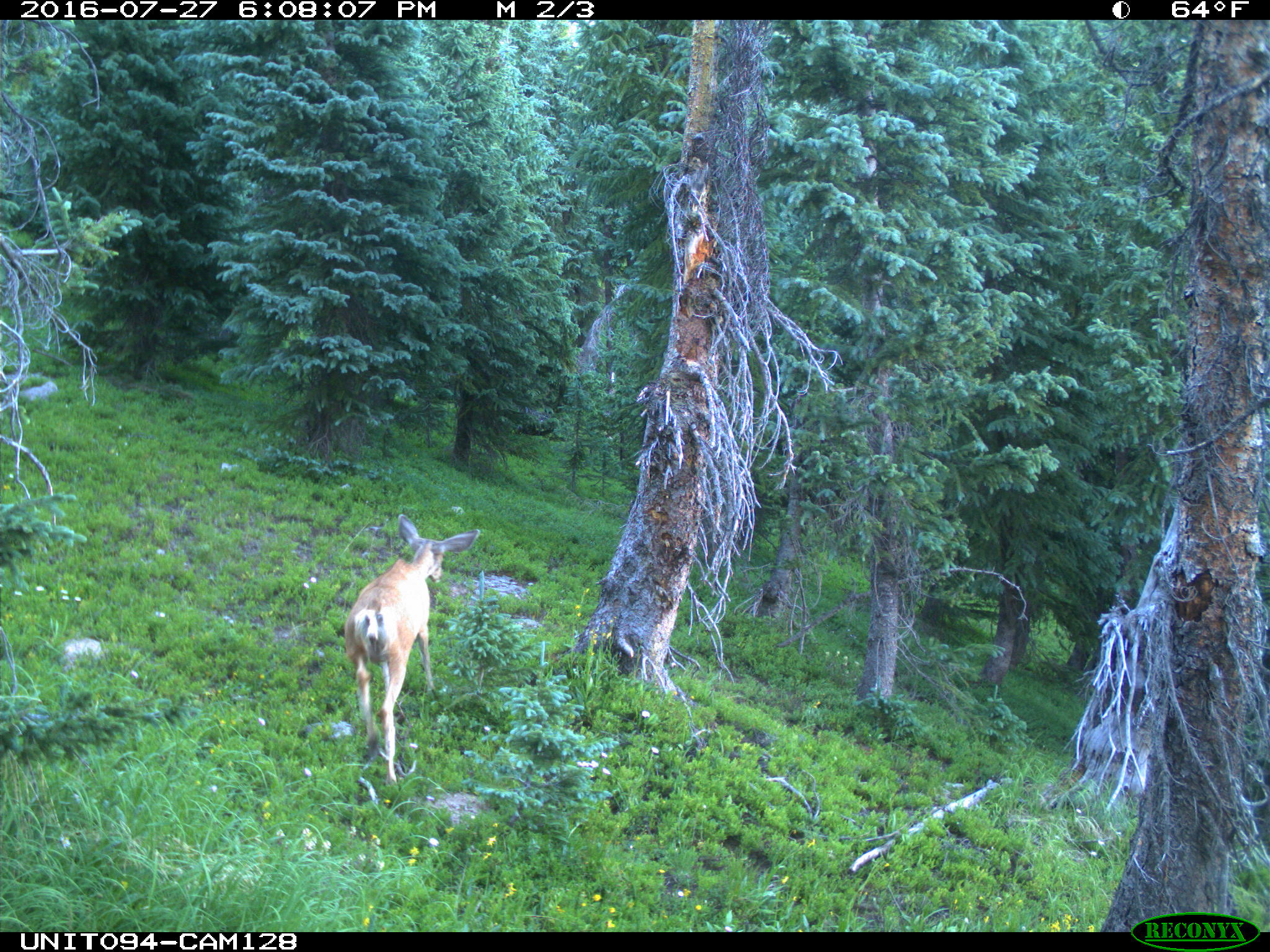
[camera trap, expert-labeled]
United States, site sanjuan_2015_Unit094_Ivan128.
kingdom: Animalia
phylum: Chordata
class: Mammalia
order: Artiodactyla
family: Cervidae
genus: Odocoileus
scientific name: Odocoileus hemionus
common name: mule deer